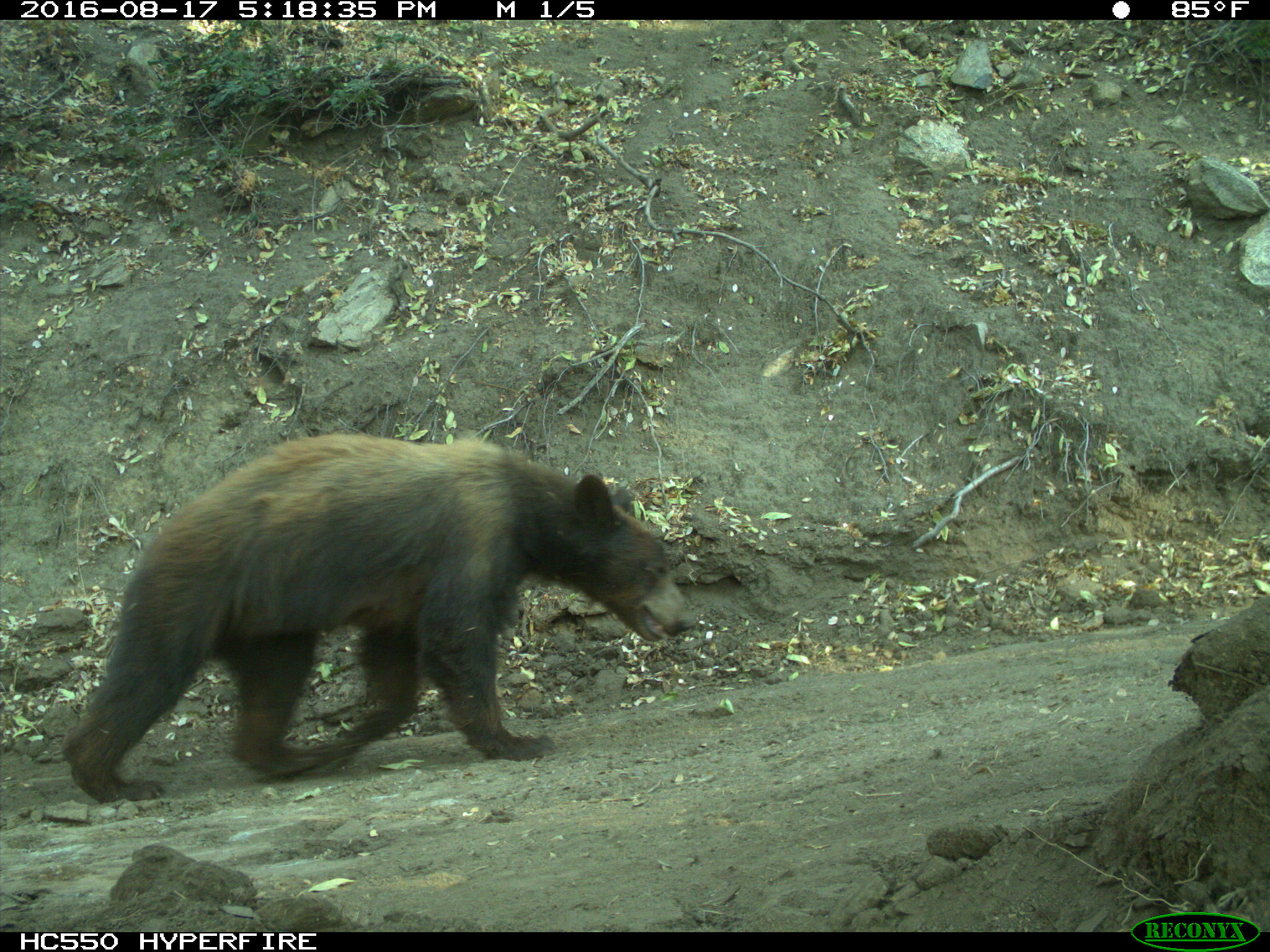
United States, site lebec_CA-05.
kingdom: Animalia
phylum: Chordata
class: Mammalia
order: Carnivora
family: Ursidae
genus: Ursus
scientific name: Ursus americanus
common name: american black bear